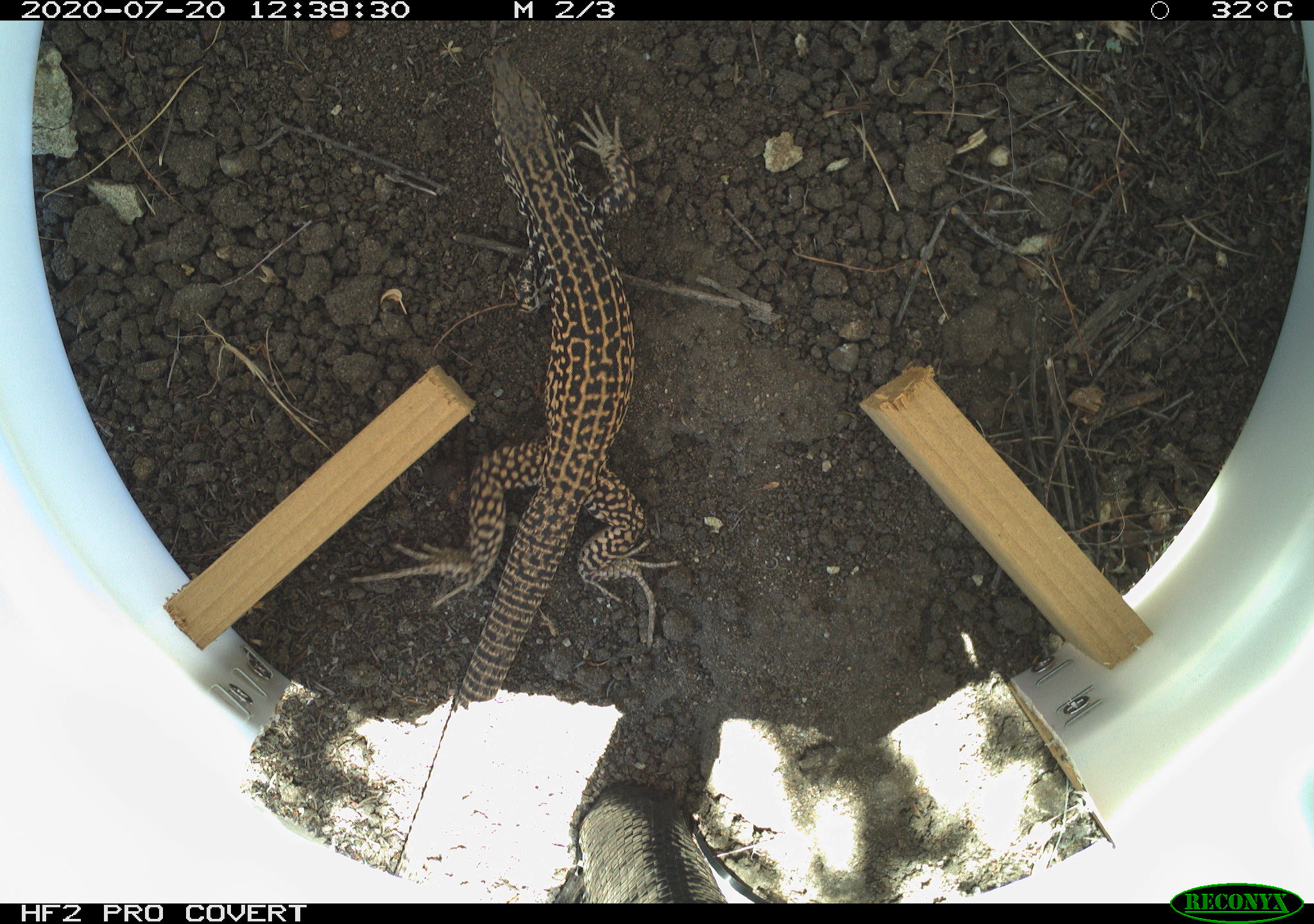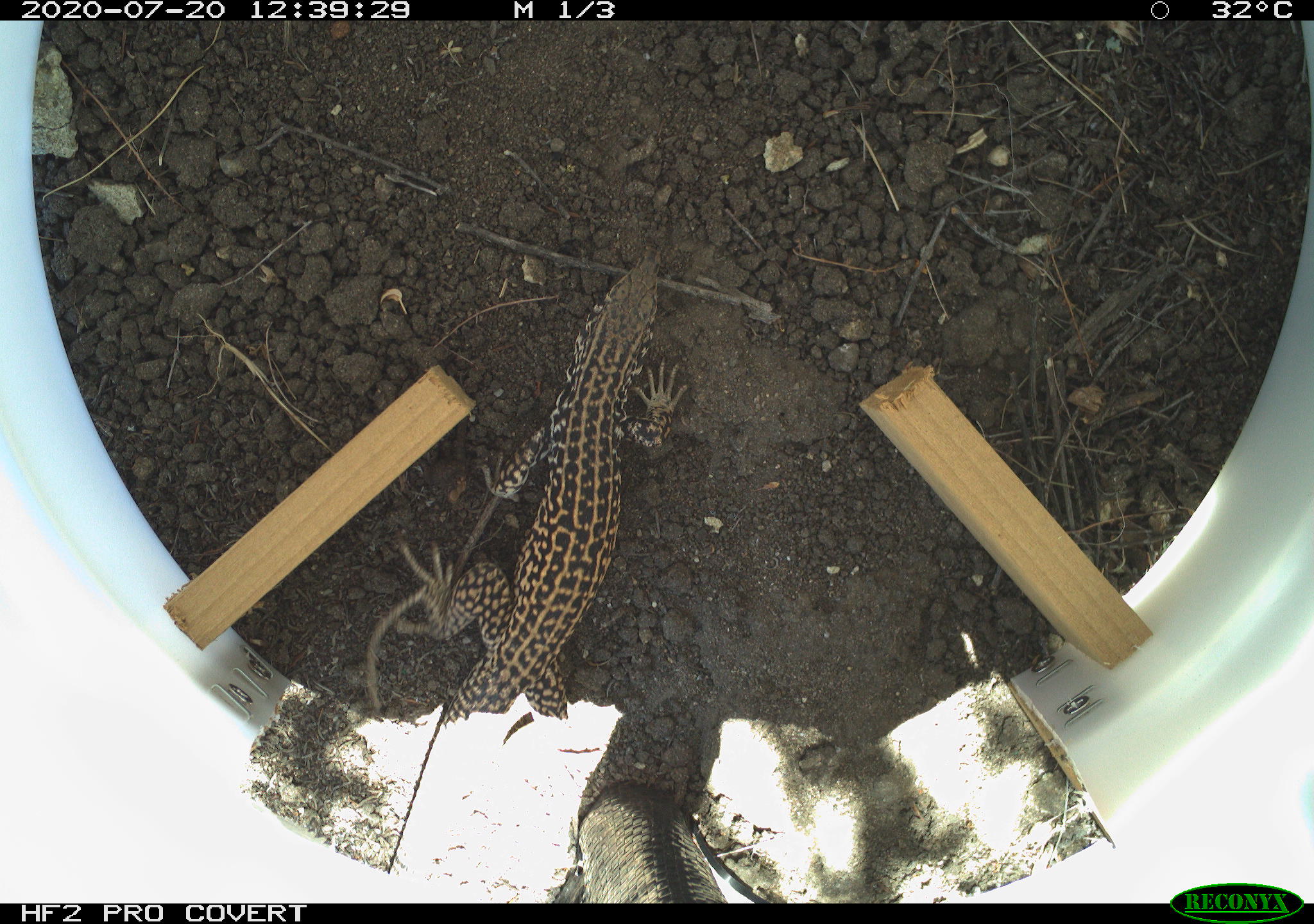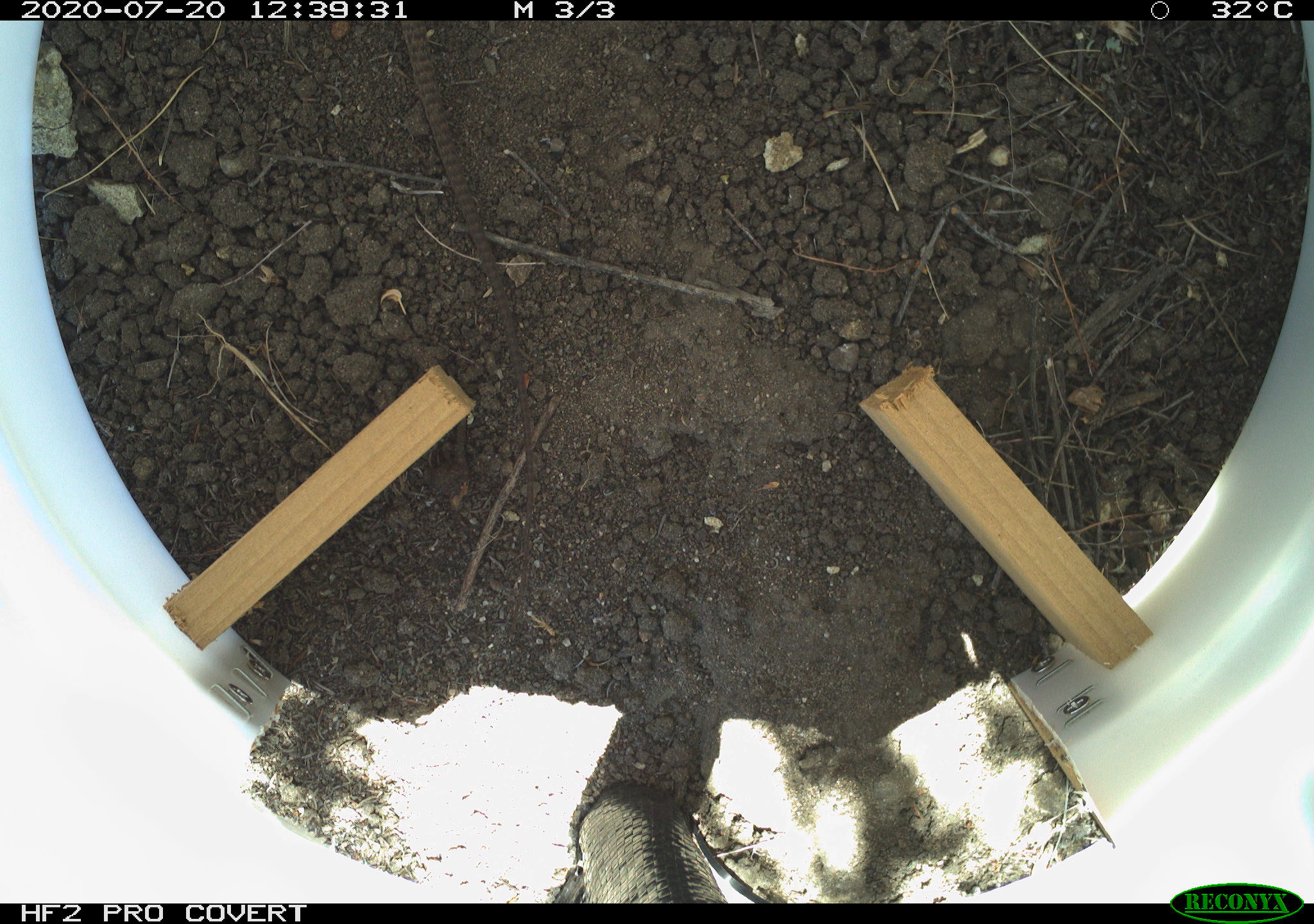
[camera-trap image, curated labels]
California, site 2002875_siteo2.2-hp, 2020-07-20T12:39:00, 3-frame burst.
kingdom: Animalia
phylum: Chordata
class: Reptilia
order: Squamata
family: Teiidae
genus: Aspidoscelis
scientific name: Aspidoscelis tigris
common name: western whiptail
Western whiptail (Aspidoscelis tigris).